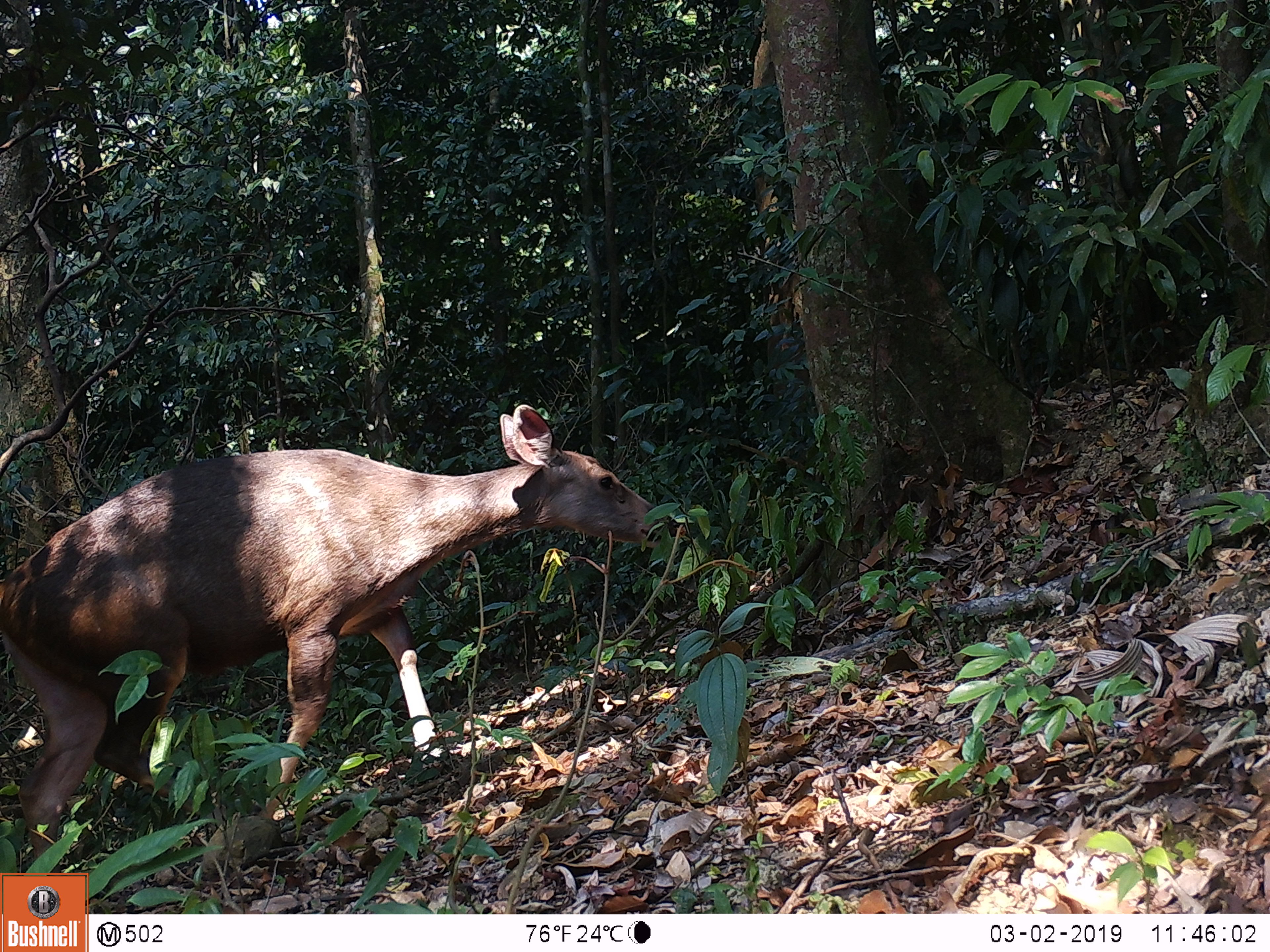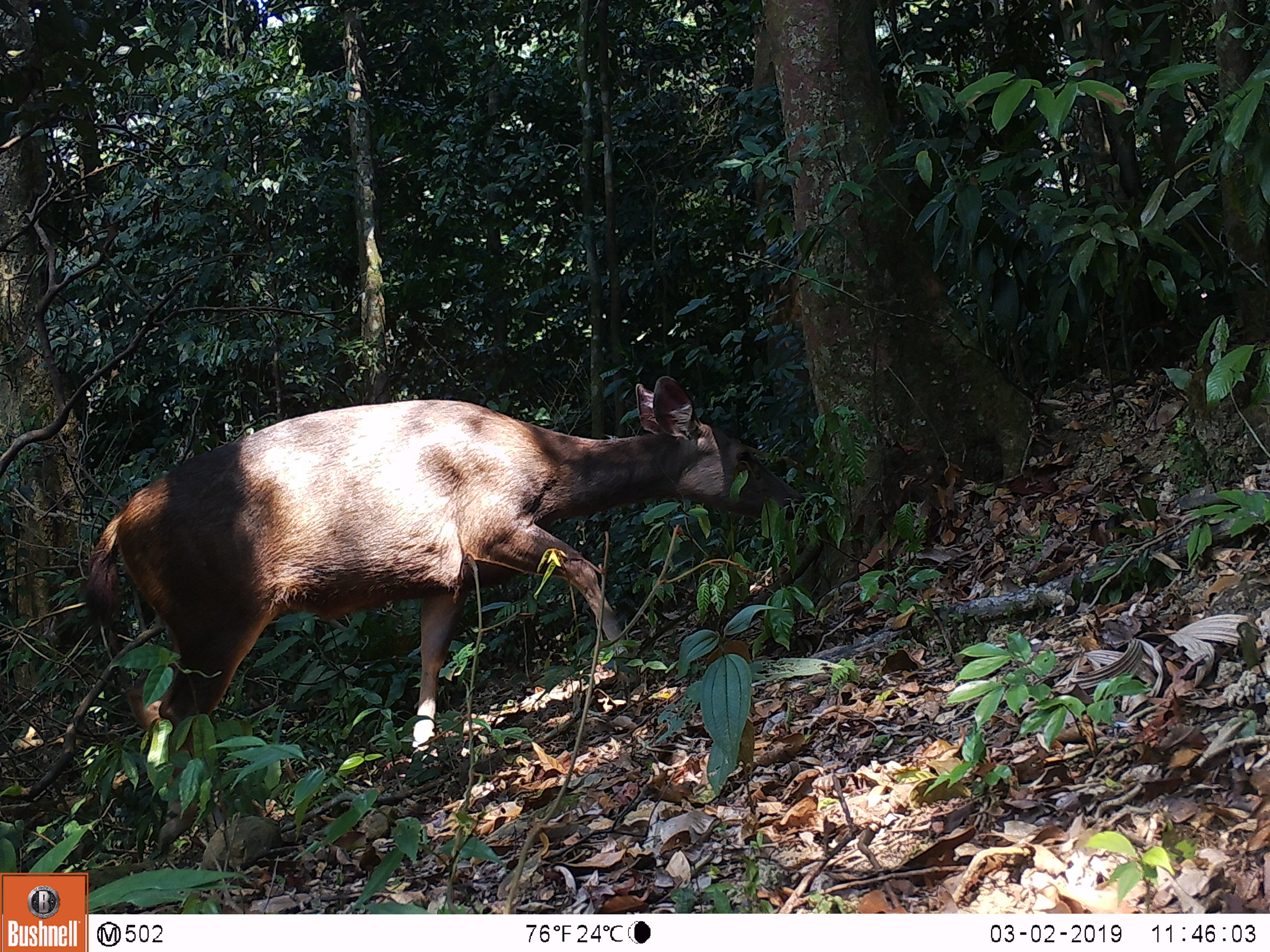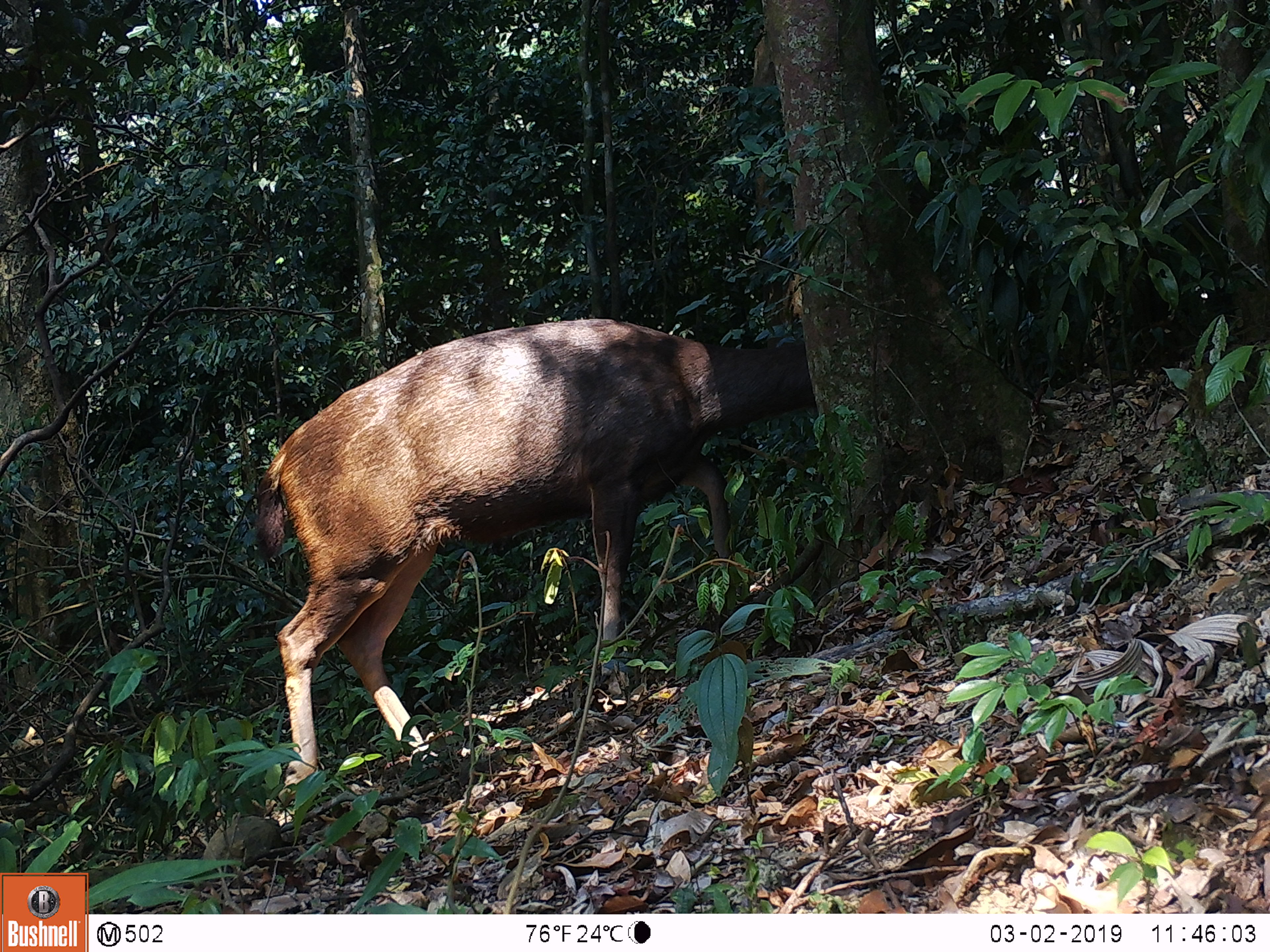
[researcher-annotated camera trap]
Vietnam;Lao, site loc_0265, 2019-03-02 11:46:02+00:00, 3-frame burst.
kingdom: Animalia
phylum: Chordata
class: Mammalia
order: Artiodactyla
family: Cervidae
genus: Rusa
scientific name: Rusa unicolor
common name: sambar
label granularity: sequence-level